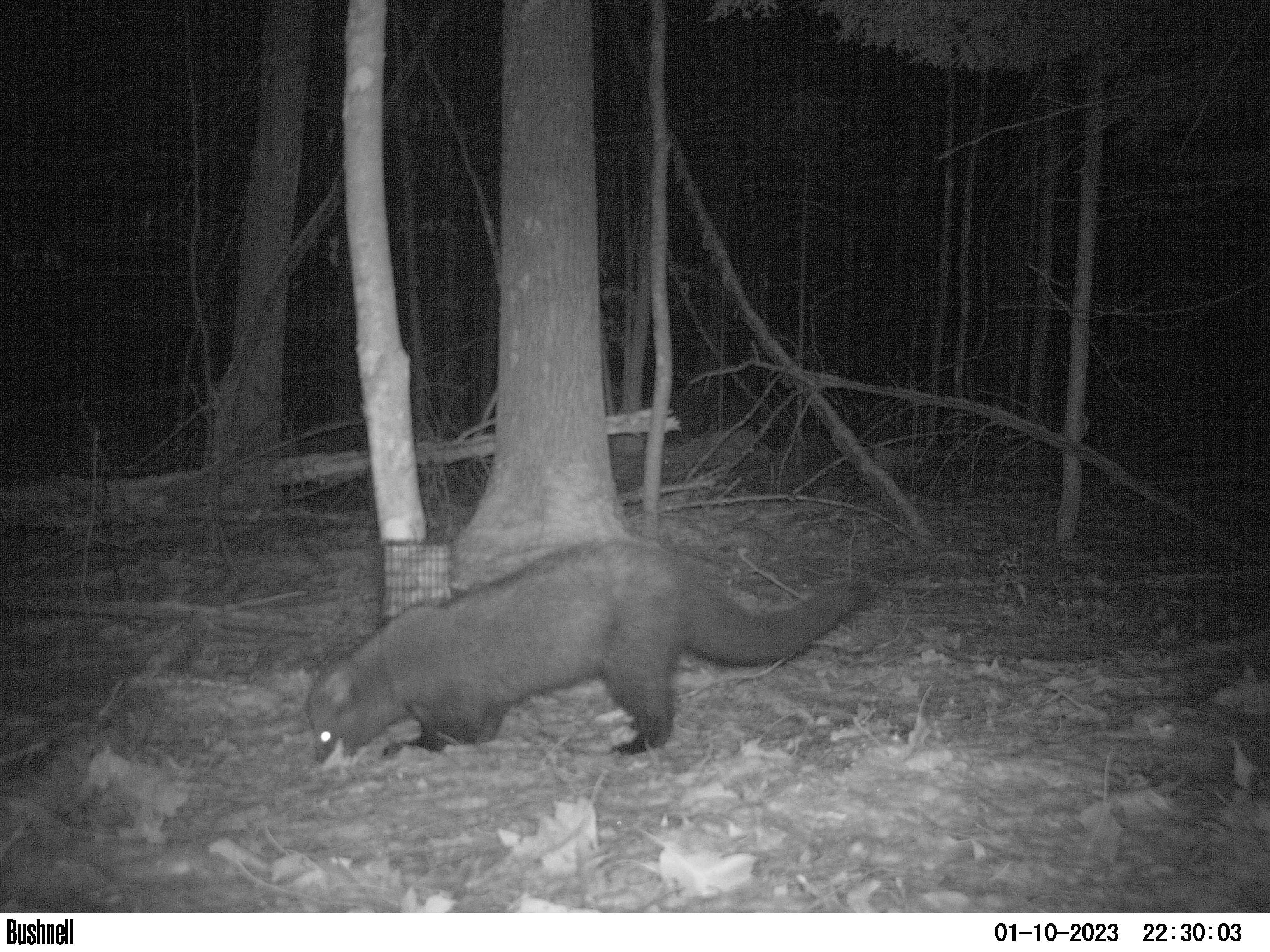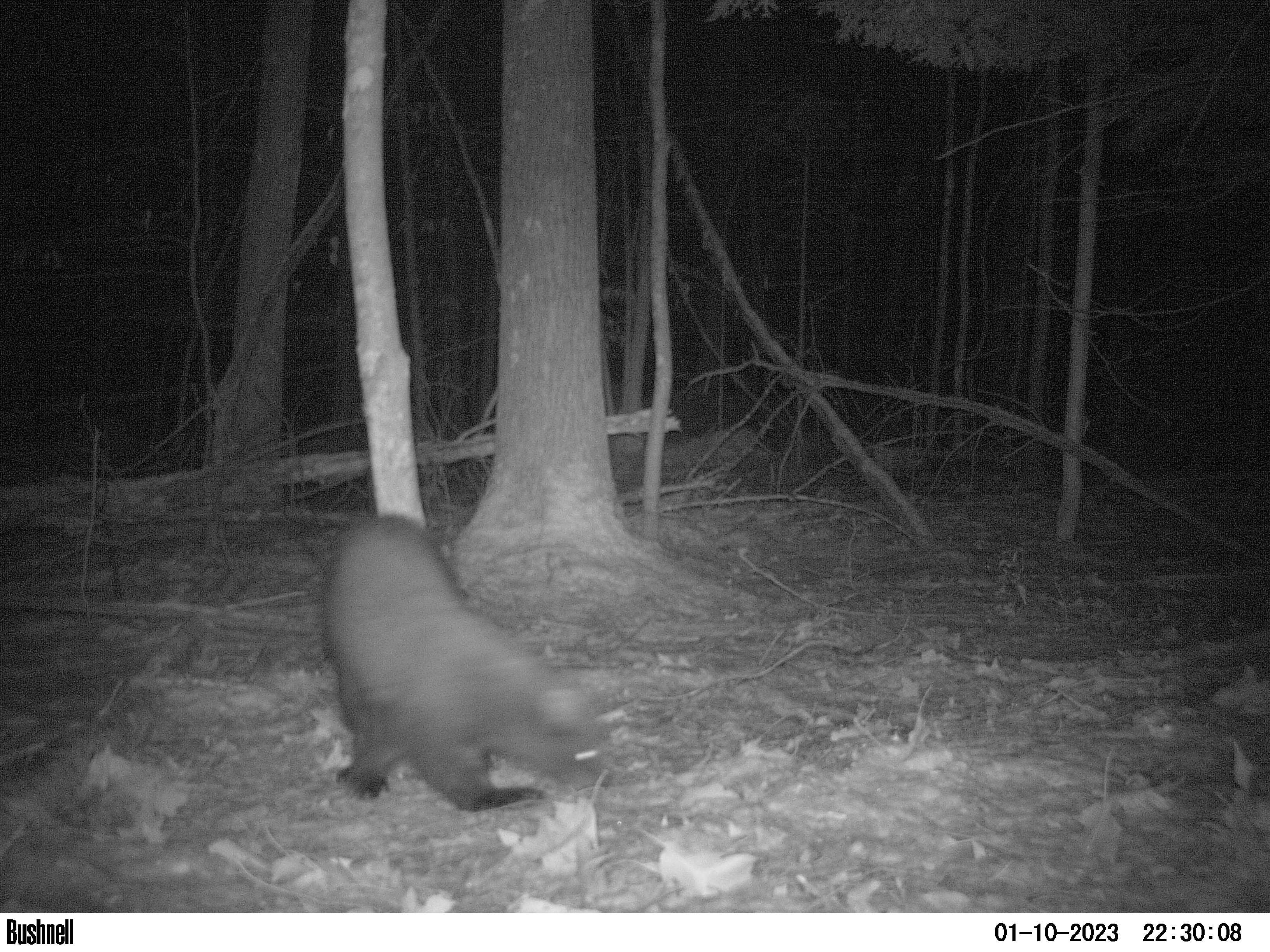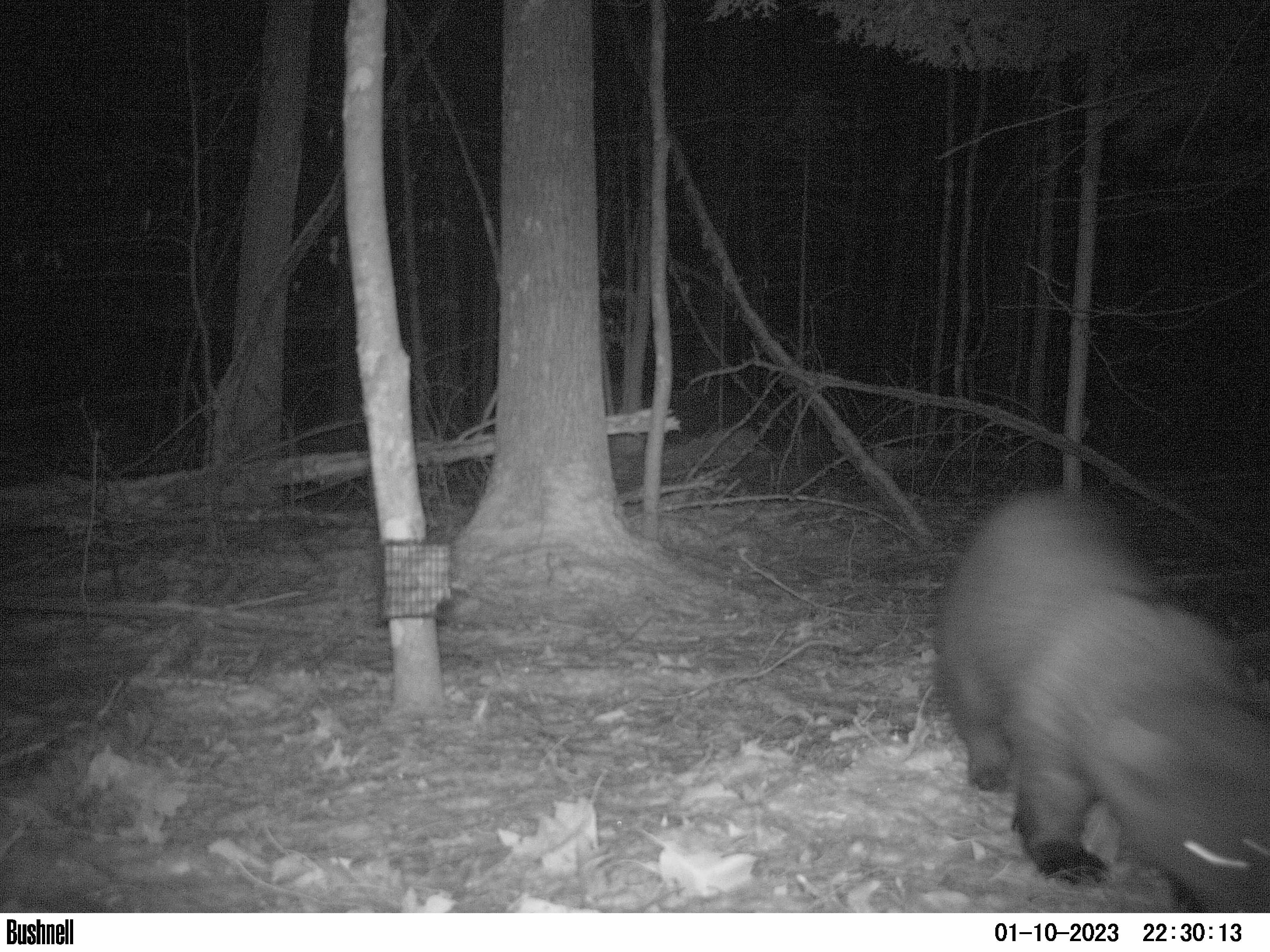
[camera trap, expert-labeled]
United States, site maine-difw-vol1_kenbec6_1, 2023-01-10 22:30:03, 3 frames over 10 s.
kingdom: Animalia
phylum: Chordata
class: Mammalia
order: Carnivora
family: Mustelidae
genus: Pekania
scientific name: Pekania pennanti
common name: fisher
Fisher (Pekania pennanti).